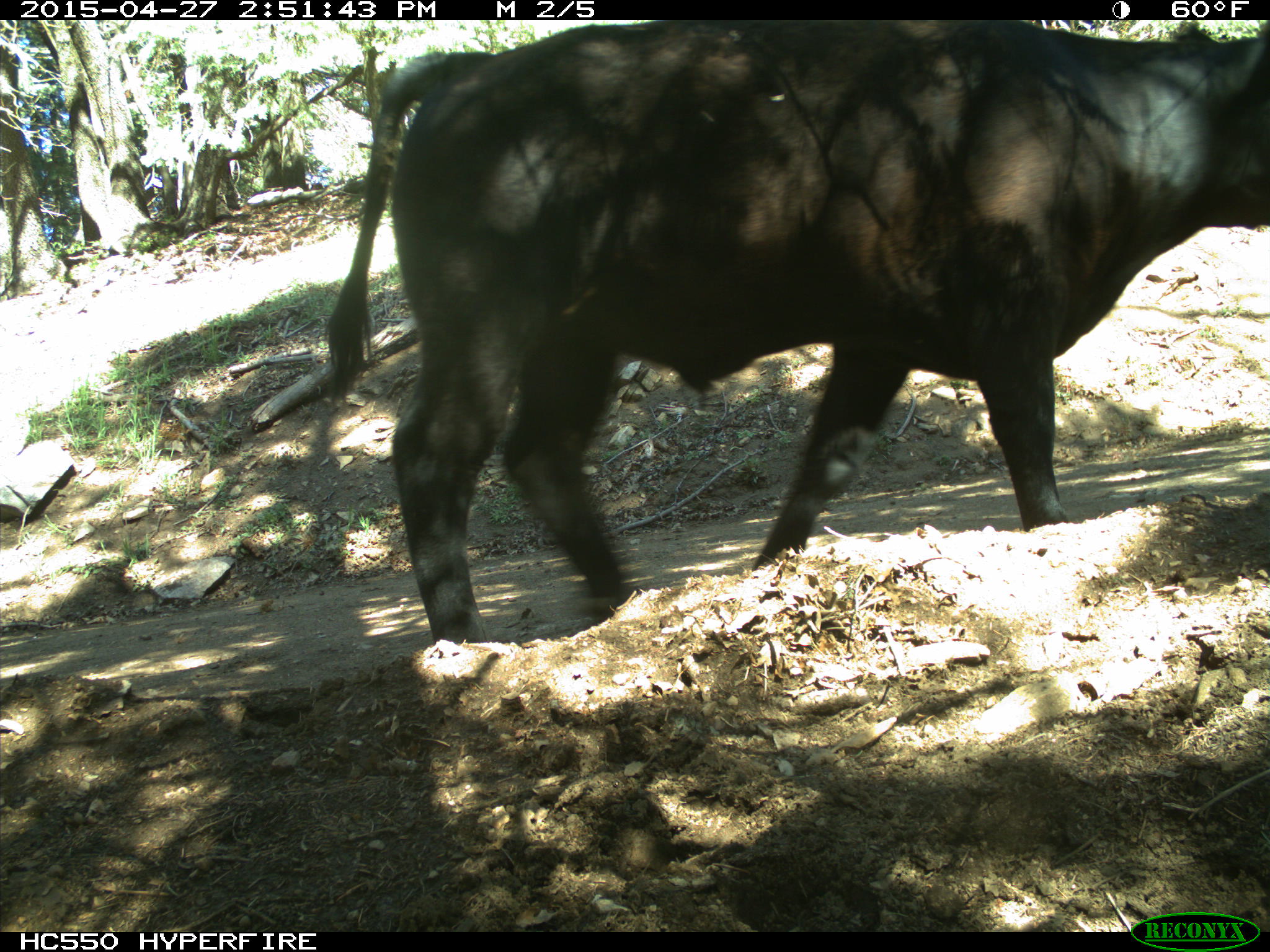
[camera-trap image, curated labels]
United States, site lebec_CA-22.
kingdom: Animalia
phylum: Chordata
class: Mammalia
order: Artiodactyla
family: Bovidae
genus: Bos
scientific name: Bos taurus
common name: domestic cow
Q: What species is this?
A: Bos taurus (domestic cow).